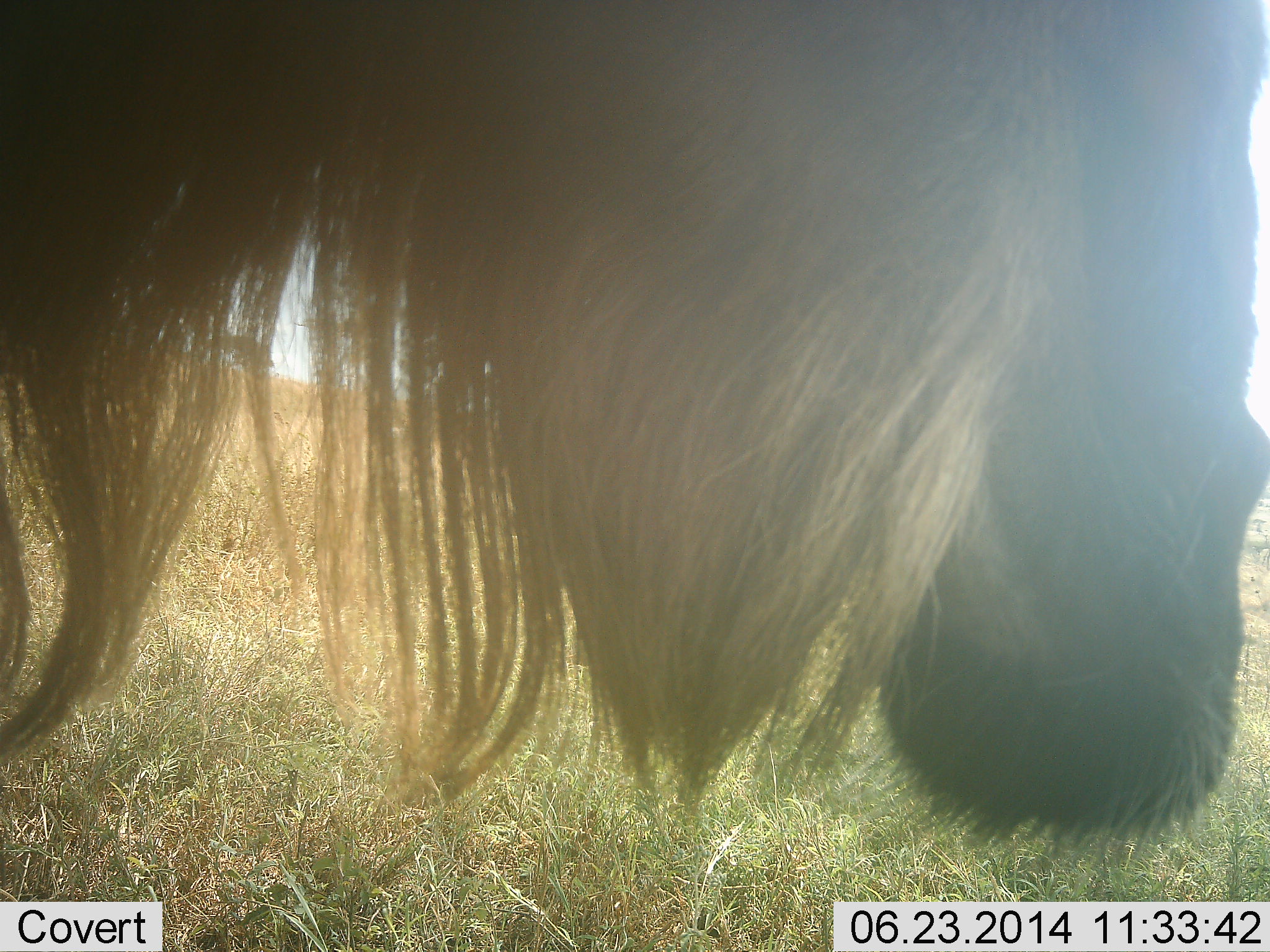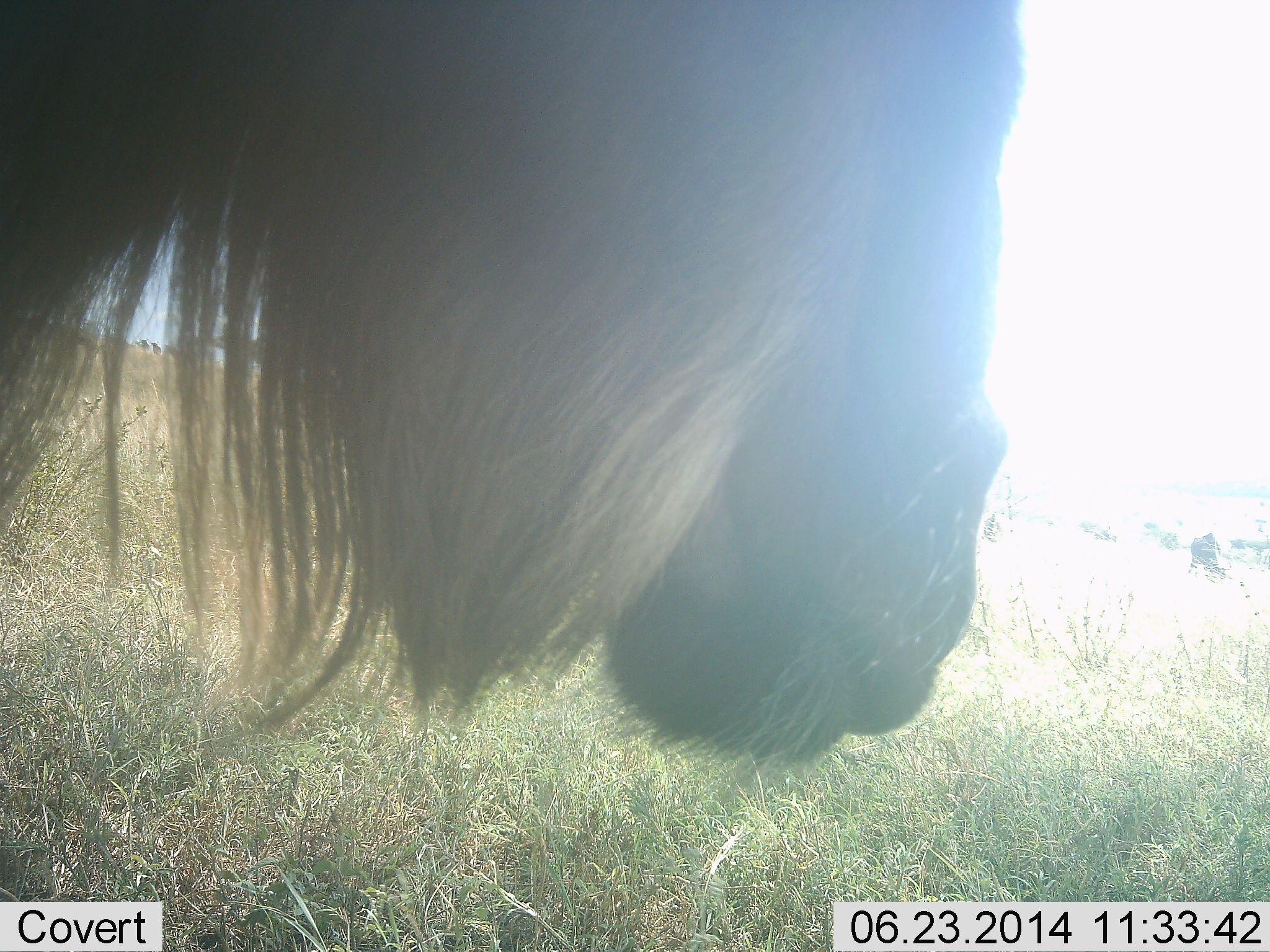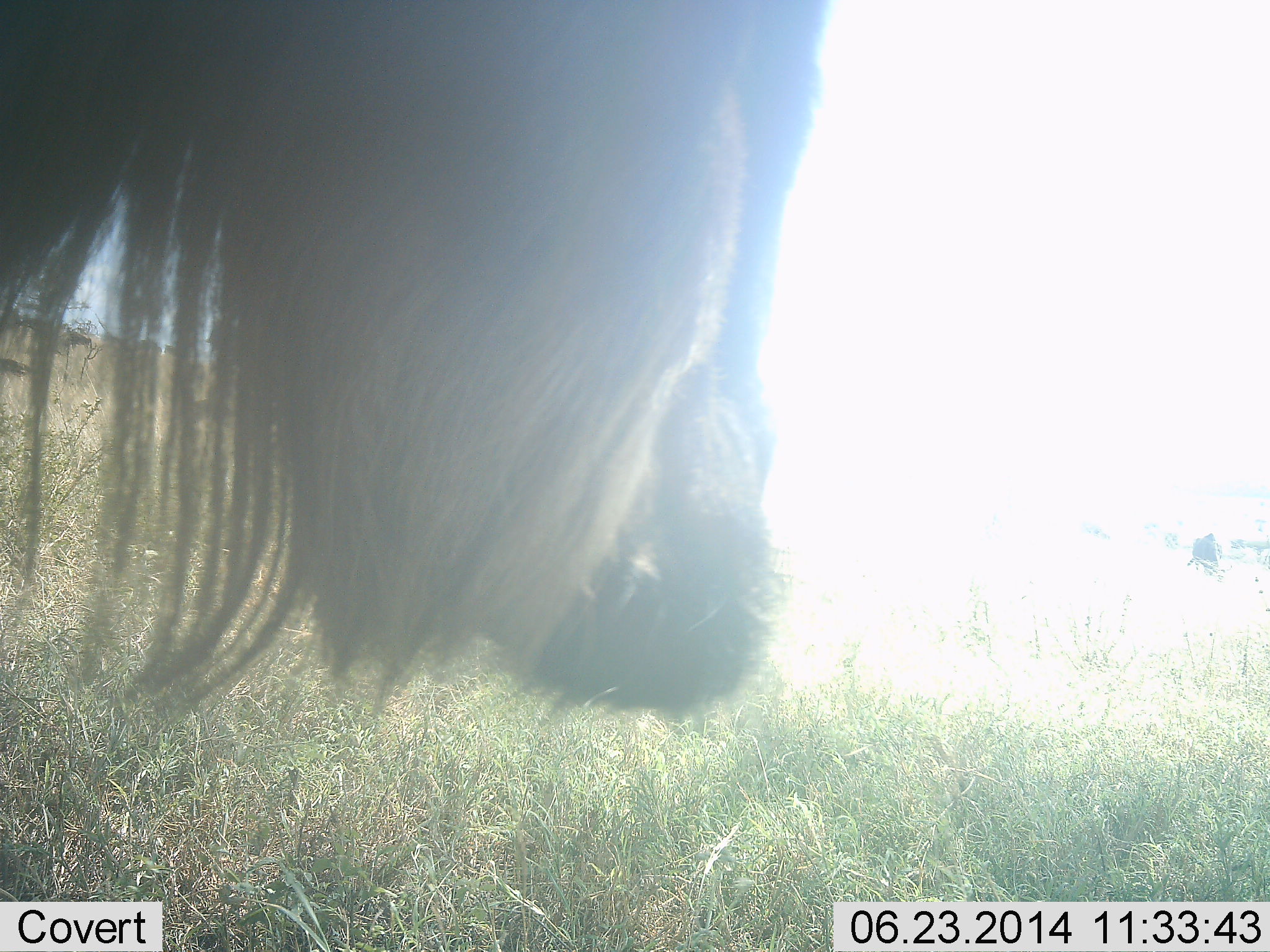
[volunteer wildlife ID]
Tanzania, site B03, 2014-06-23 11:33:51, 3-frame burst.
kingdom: Animalia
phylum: Chordata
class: Mammalia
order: Artiodactyla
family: Bovidae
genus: Connochaetes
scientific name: Connochaetes taurinus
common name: blue wildebeest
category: wildebeest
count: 1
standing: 60%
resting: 0%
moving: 50%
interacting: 0%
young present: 0%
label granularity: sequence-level